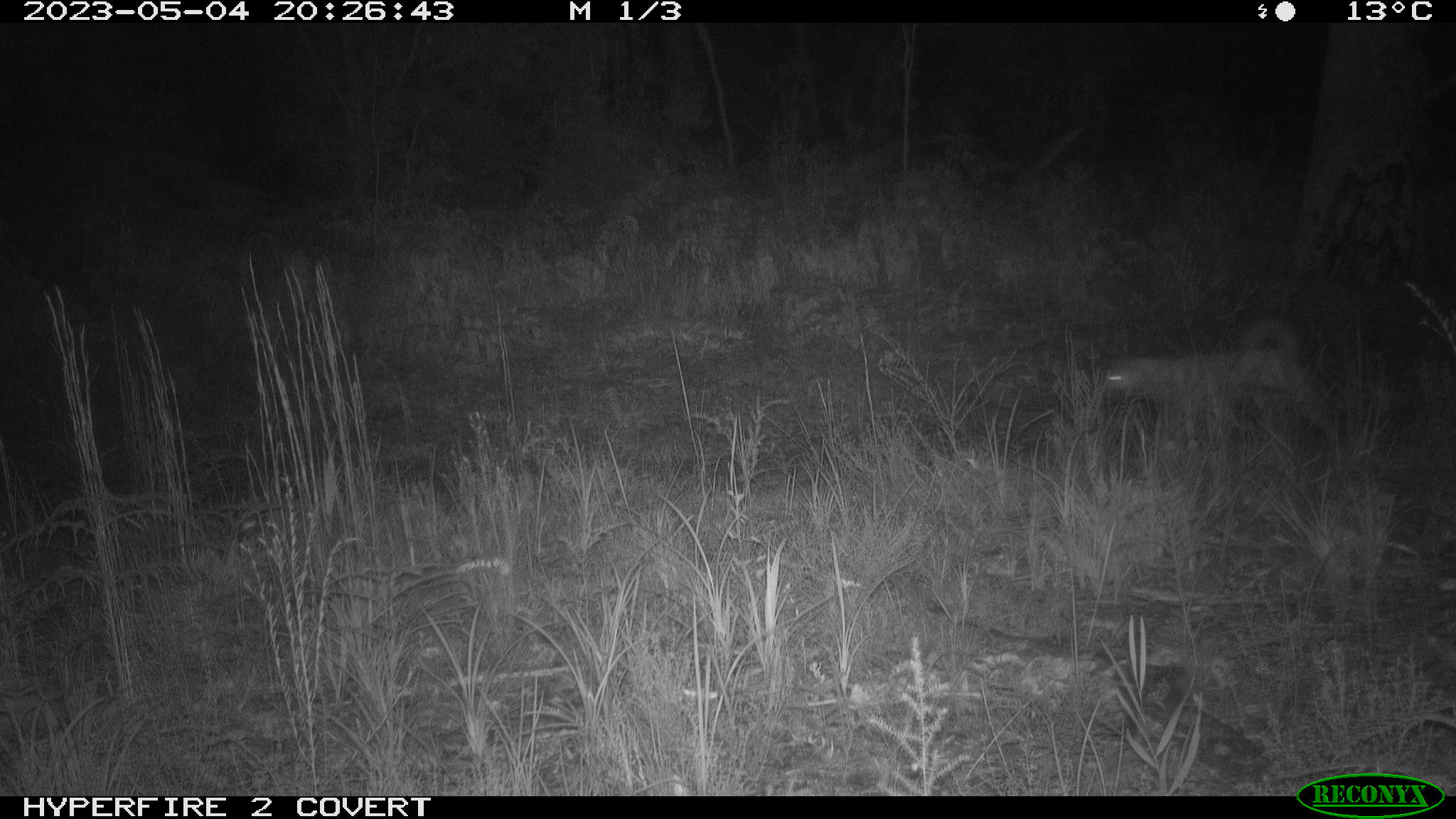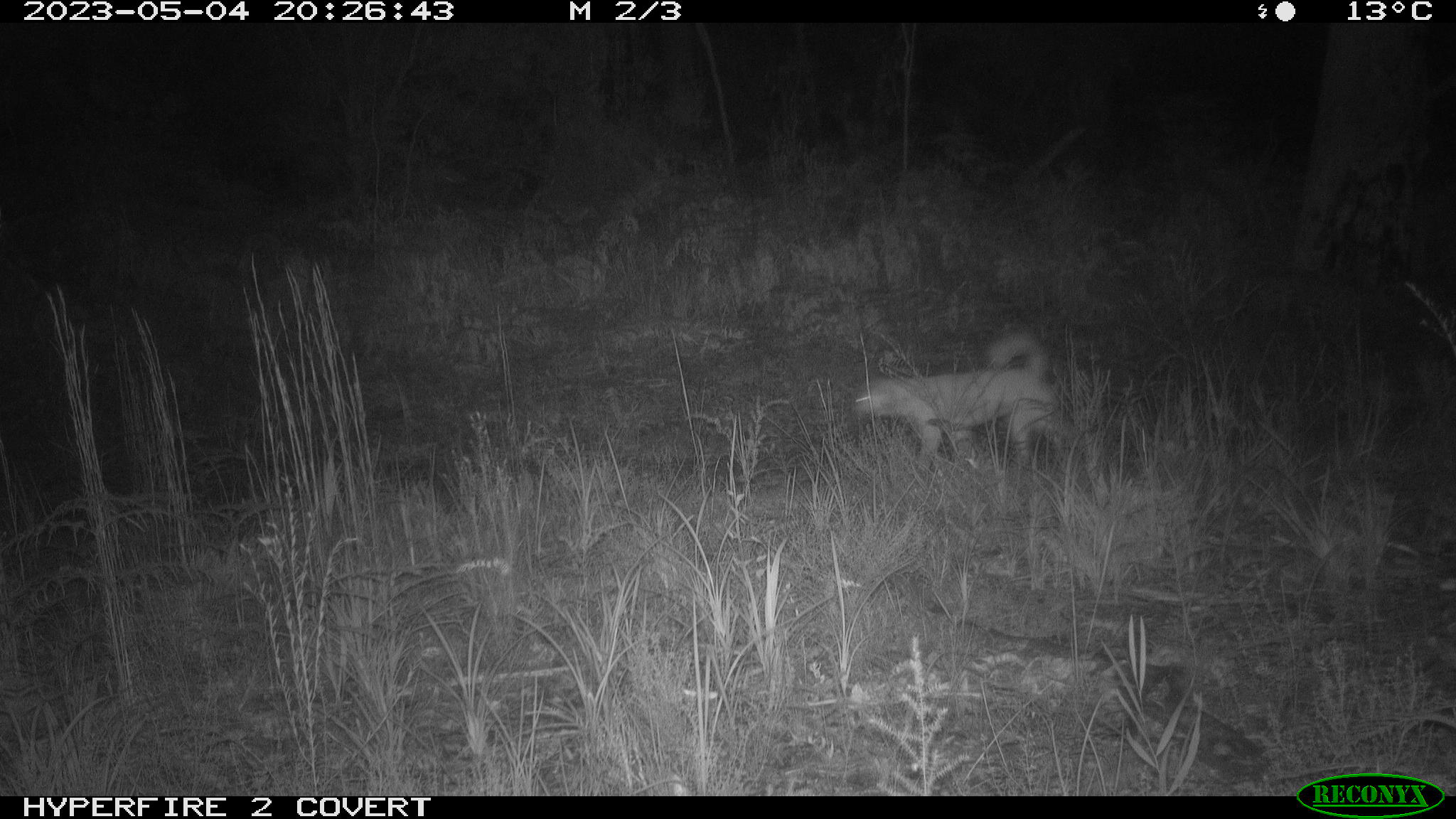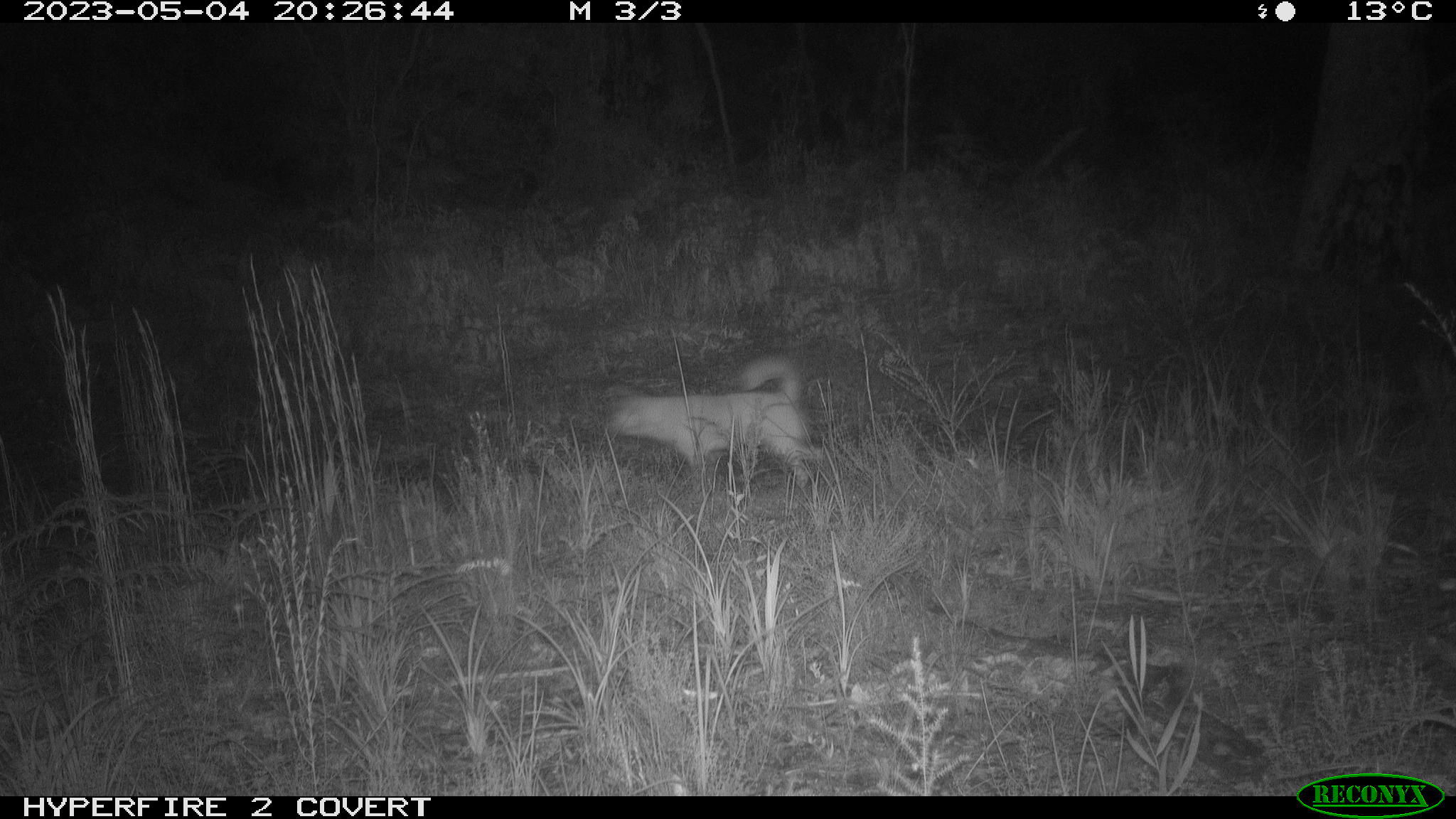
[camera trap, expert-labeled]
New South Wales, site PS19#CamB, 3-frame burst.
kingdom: Animalia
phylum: Chordata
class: Mammalia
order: Carnivora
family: Canidae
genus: Canis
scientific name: Canis familiaris dingo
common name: dingo